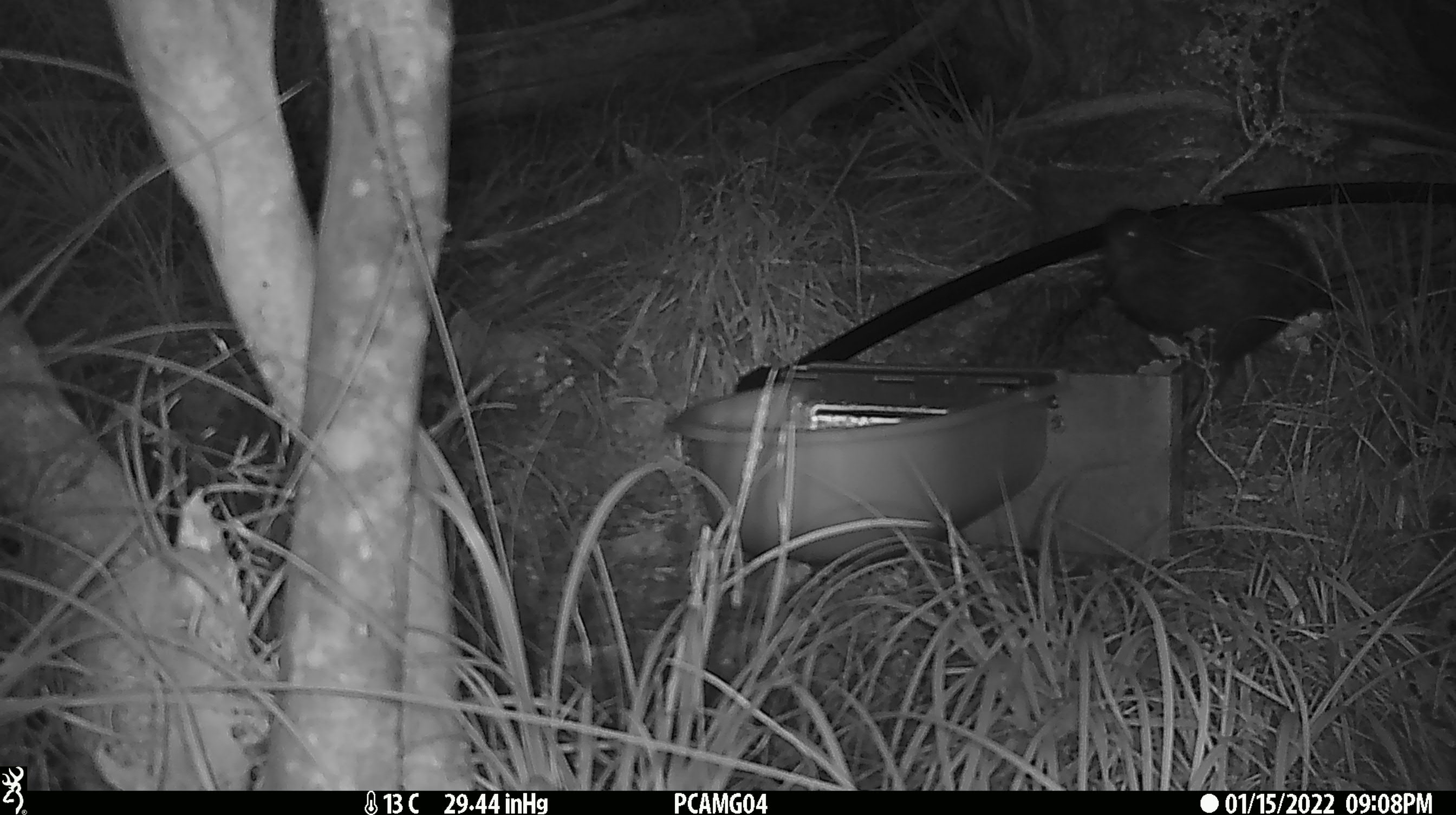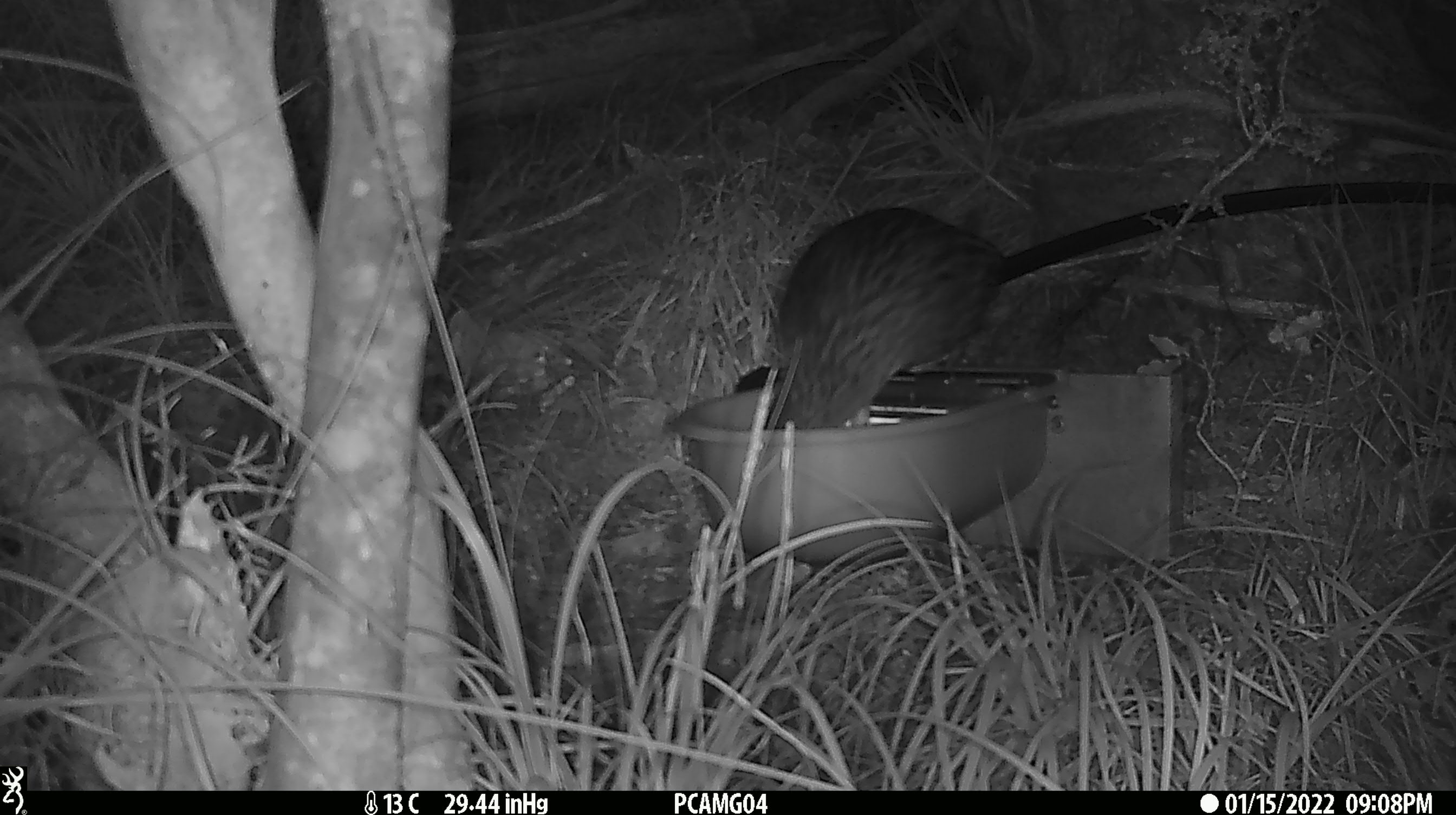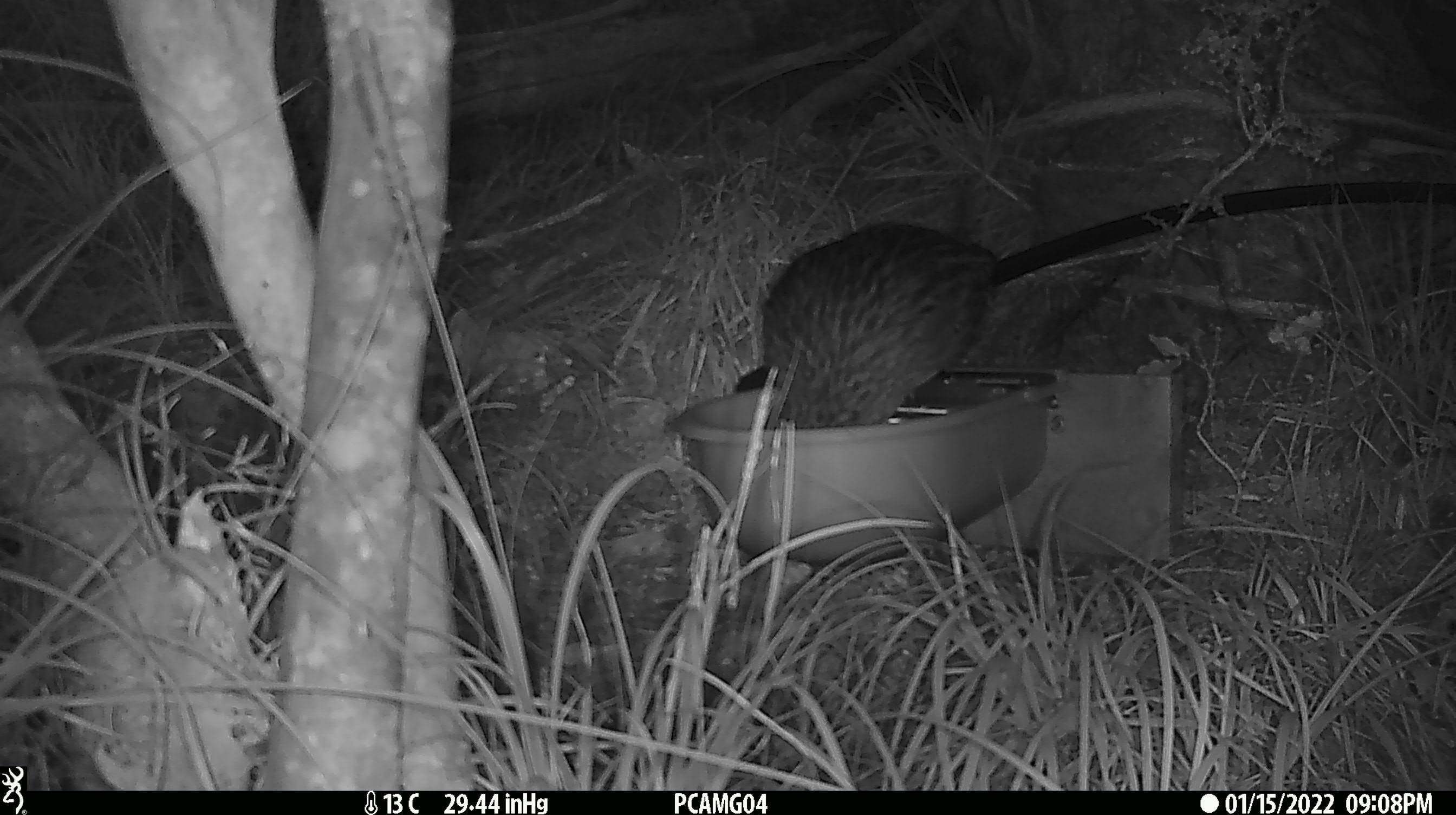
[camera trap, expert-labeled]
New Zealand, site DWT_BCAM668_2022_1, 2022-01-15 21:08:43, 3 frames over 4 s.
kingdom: Animalia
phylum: Chordata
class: Aves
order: Gruiformes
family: Rallidae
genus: Gallirallus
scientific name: Gallirallus australis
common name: weka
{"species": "weka (Gallirallus australis)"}